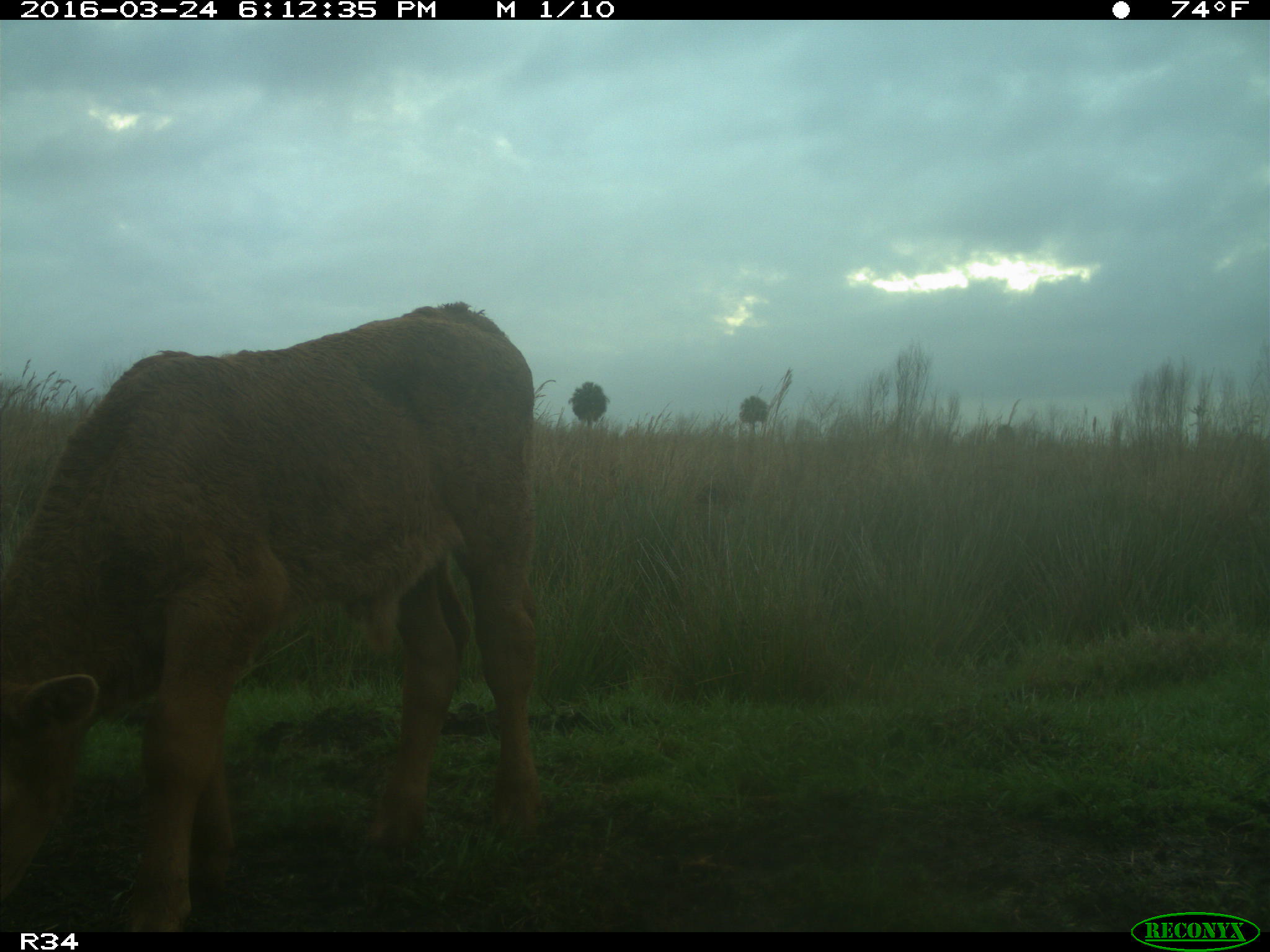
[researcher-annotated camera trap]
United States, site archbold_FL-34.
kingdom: Animalia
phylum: Chordata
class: Mammalia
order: Artiodactyla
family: Bovidae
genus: Bos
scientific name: Bos taurus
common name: domestic cow